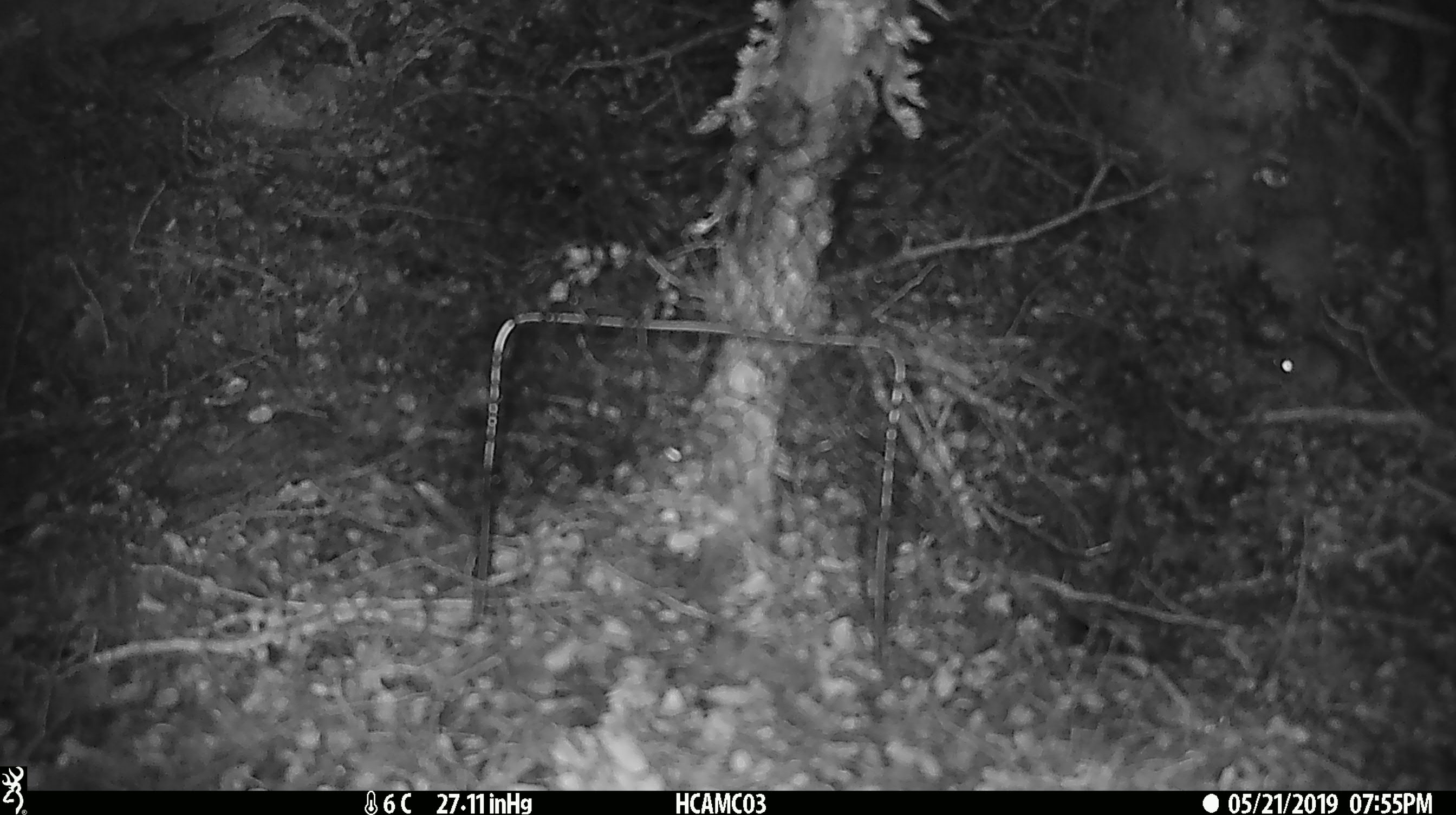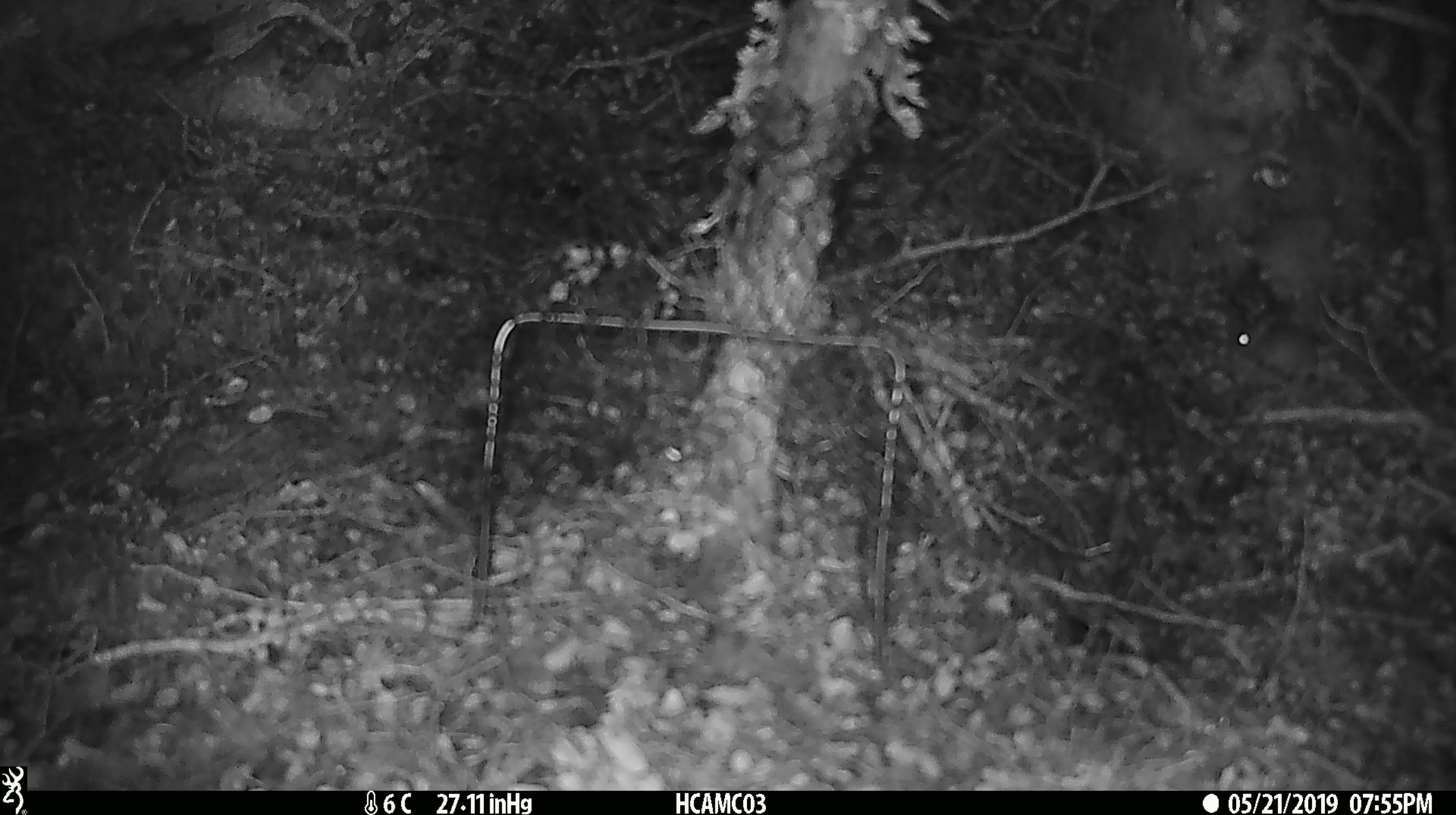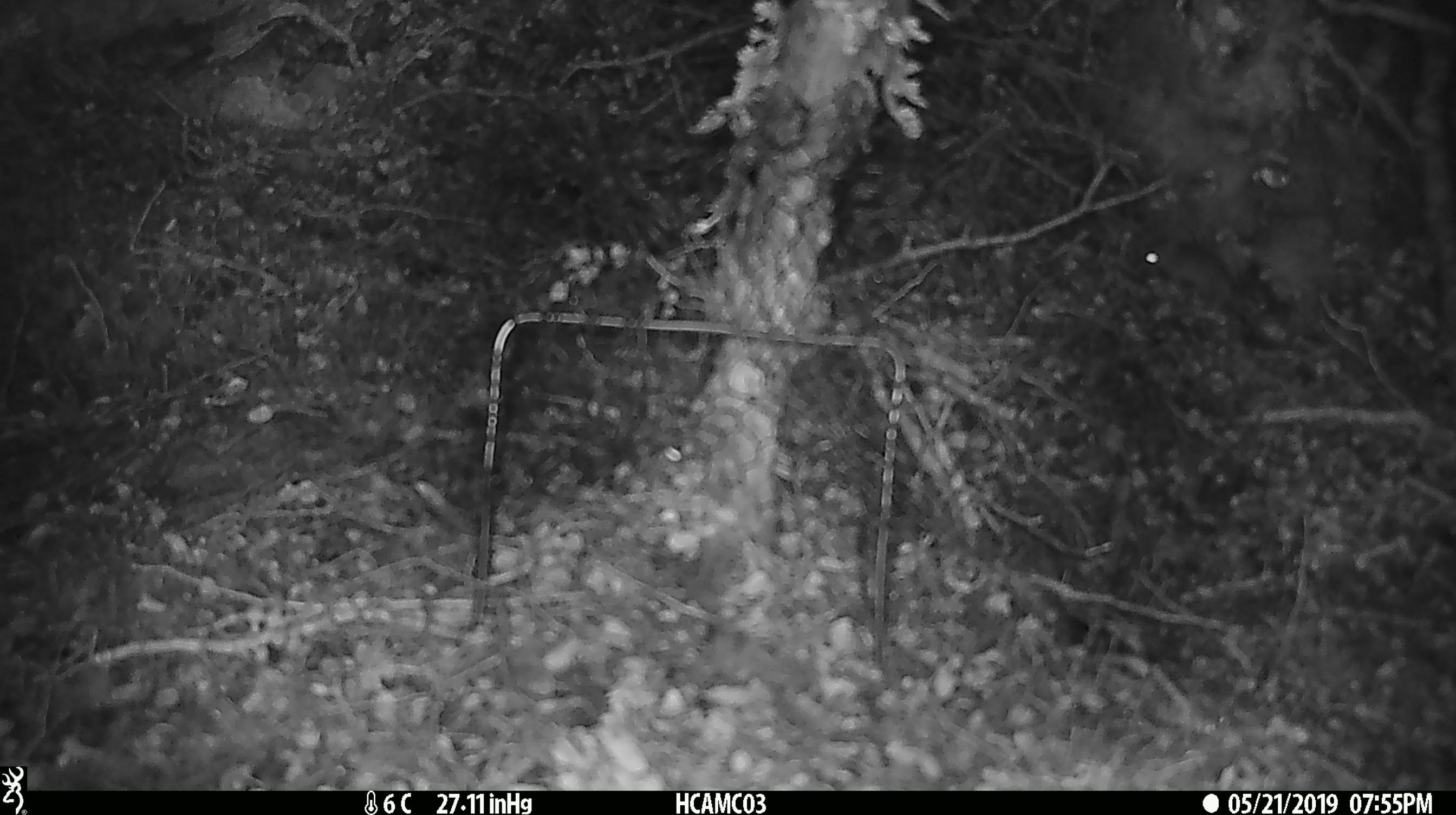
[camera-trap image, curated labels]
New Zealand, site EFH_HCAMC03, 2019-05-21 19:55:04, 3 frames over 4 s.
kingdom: Animalia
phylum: Chordata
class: Mammalia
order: Rodentia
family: Muridae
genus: Mus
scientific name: Mus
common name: mouse